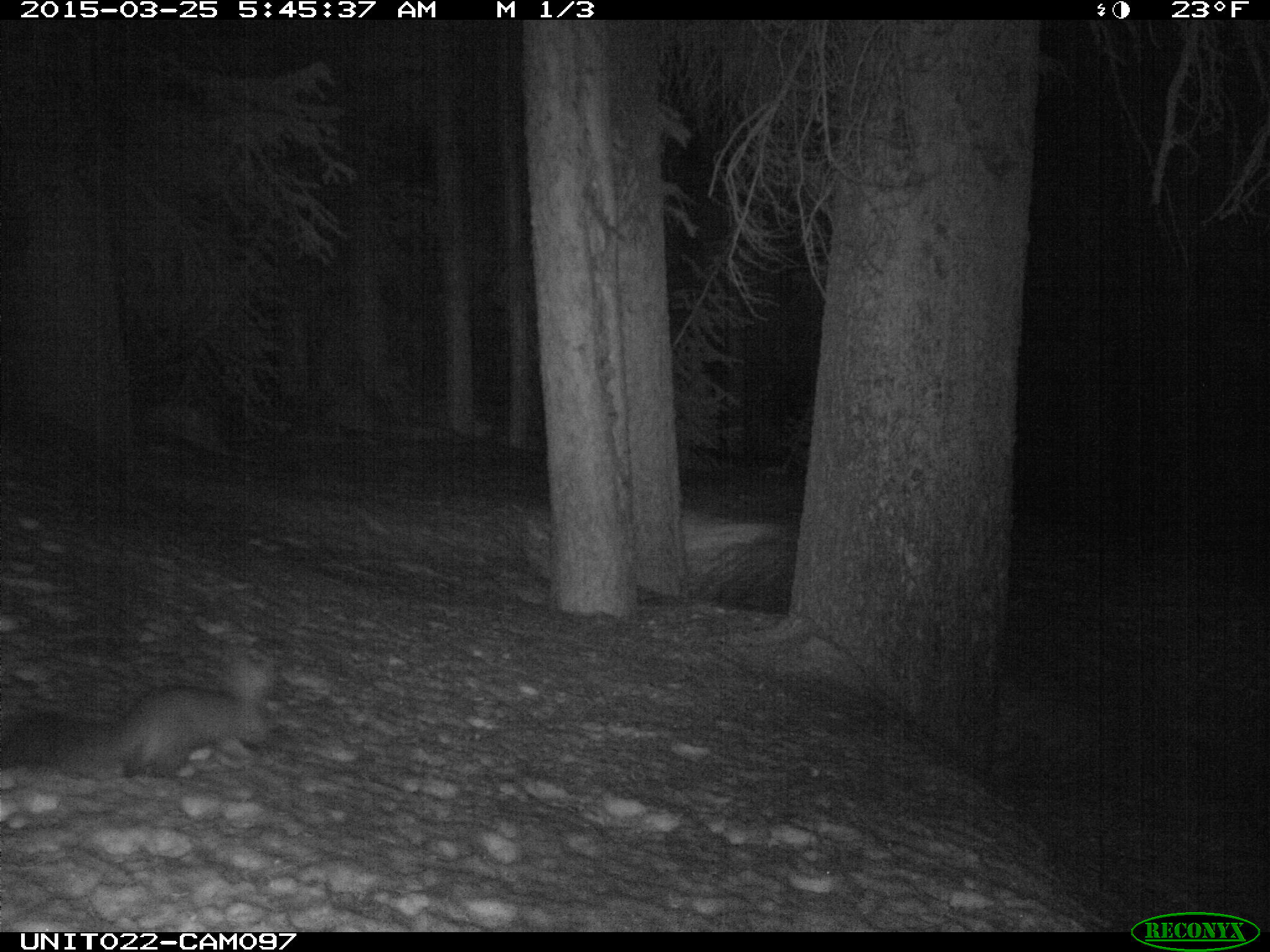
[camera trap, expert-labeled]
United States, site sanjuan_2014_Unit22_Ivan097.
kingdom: Animalia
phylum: Chordata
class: Mammalia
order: Carnivora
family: Mustelidae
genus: Martes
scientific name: Martes americana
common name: american marten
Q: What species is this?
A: Martes americana (american marten).